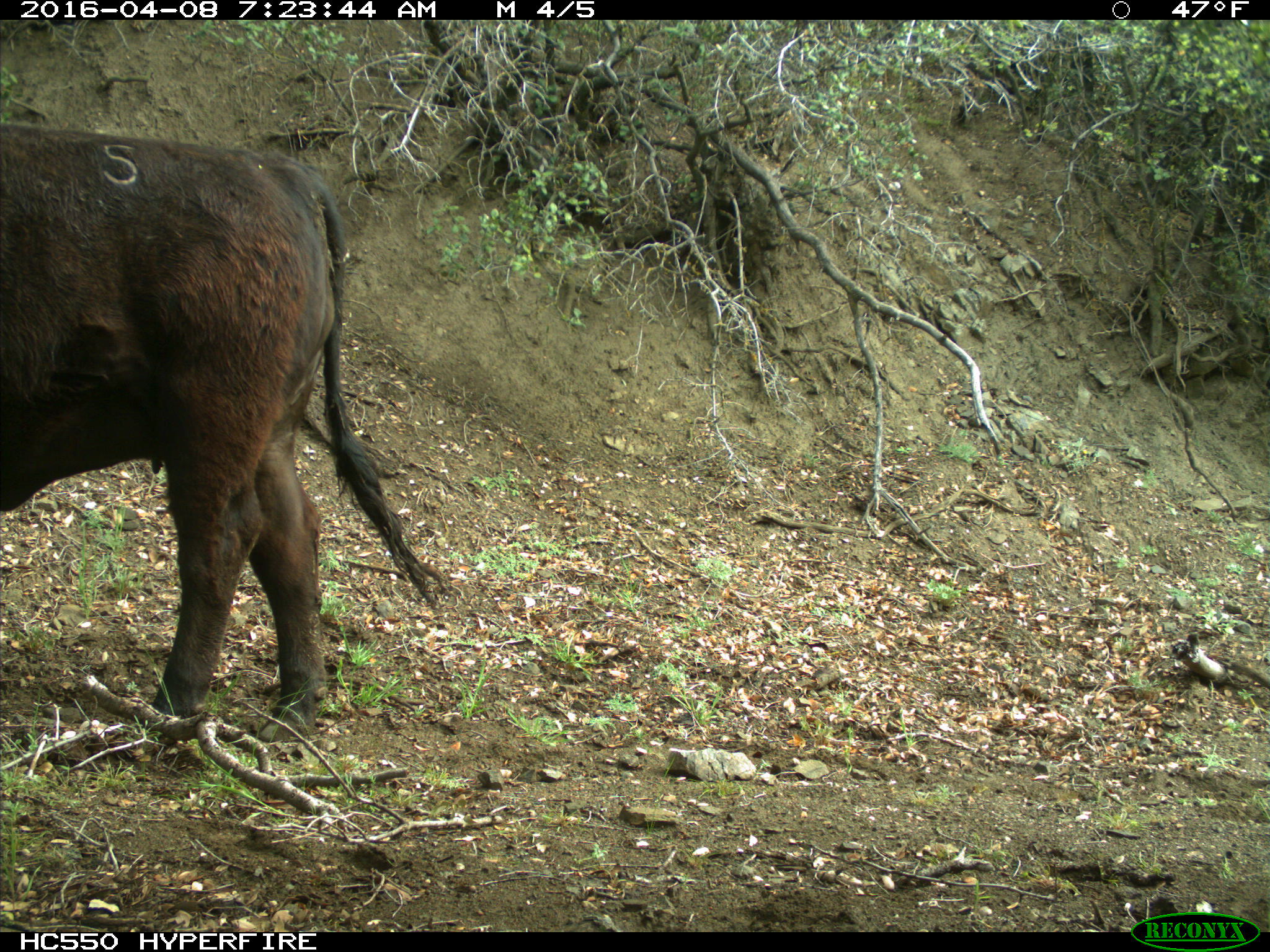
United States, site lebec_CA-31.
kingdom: Animalia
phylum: Chordata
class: Mammalia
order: Artiodactyla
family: Bovidae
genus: Bos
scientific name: Bos taurus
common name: domestic cow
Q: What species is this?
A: Bos taurus (domestic cow).